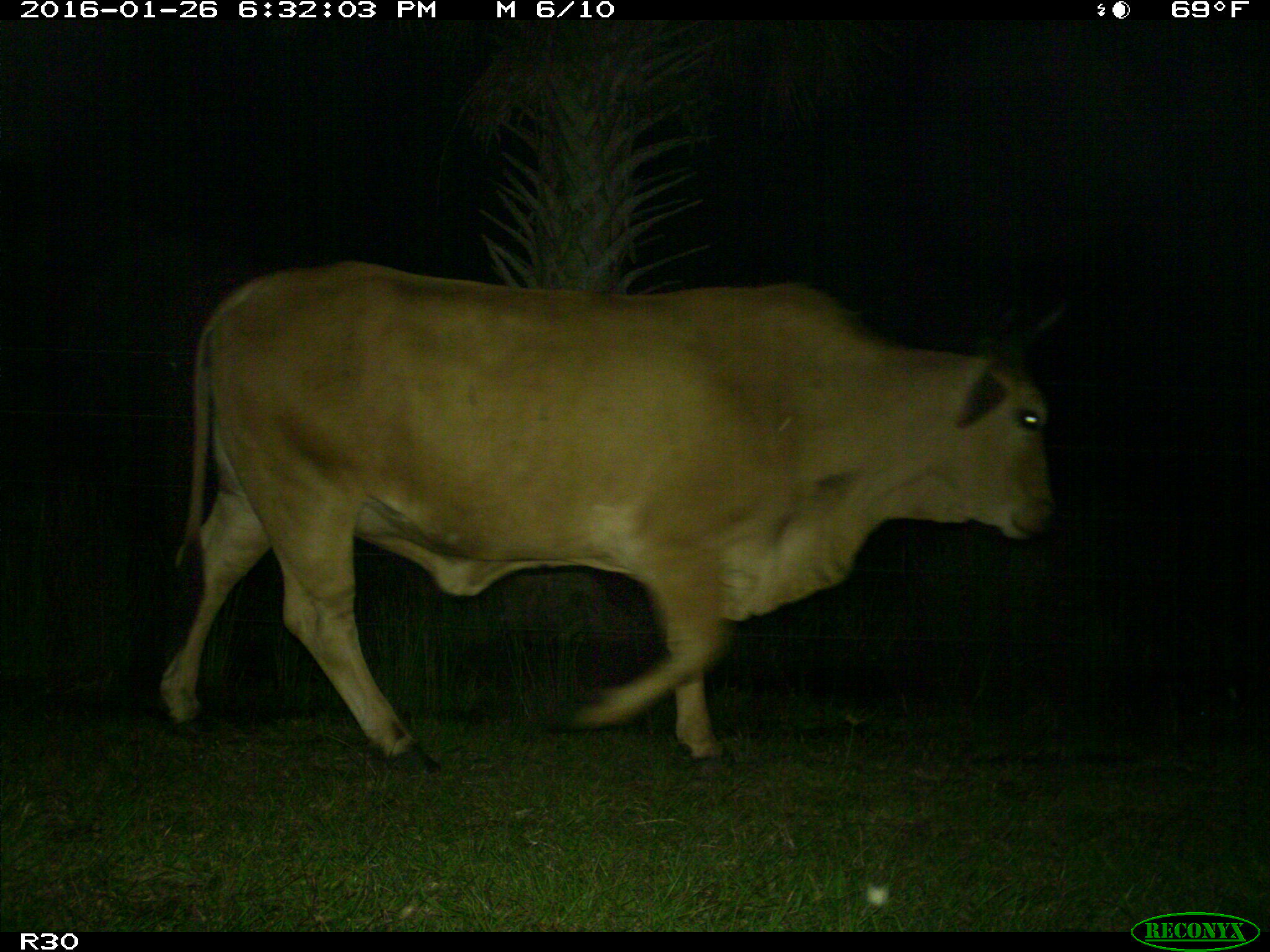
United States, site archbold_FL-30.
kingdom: Animalia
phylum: Chordata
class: Mammalia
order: Artiodactyla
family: Bovidae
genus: Bos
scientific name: Bos taurus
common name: domestic cow